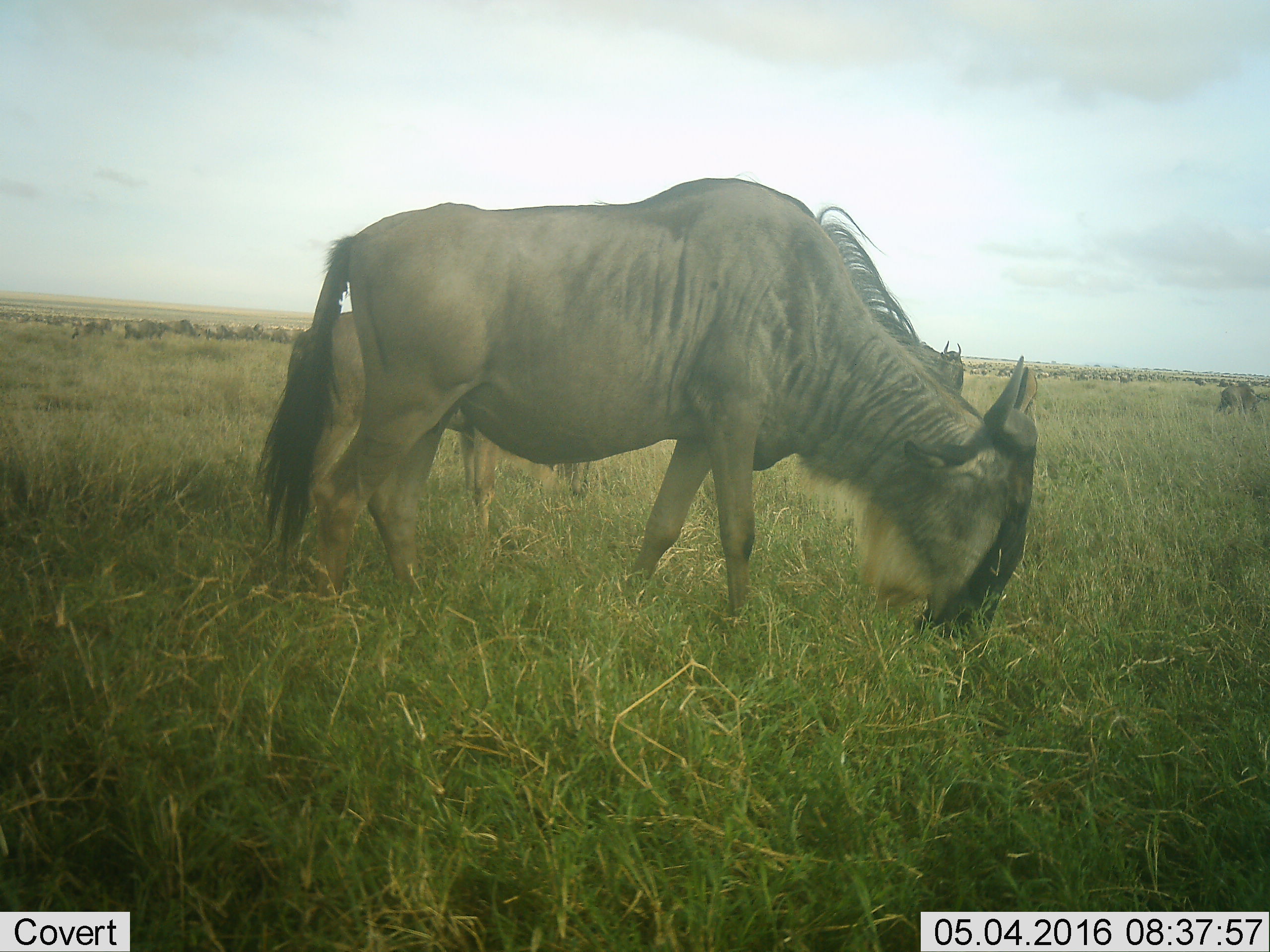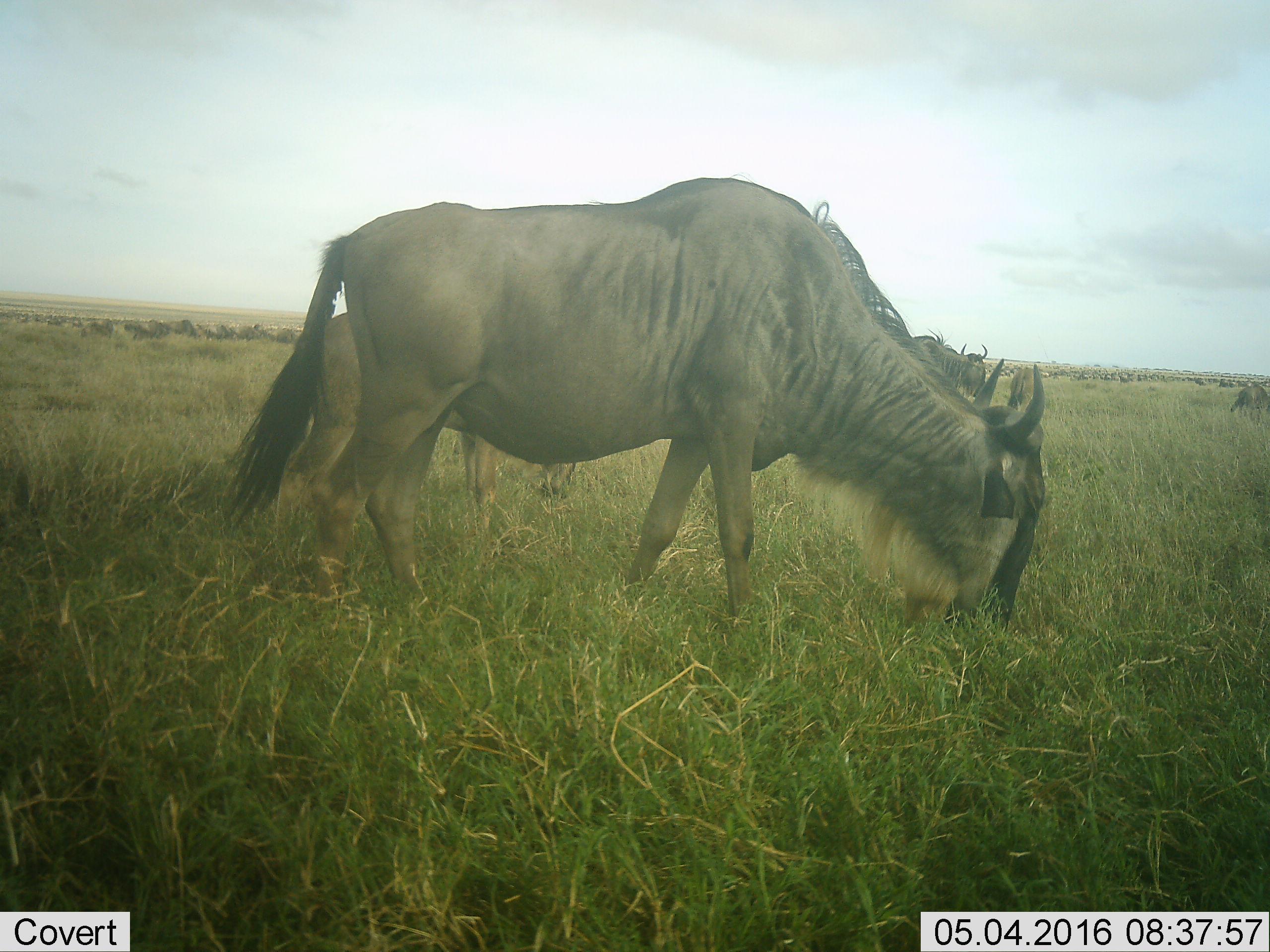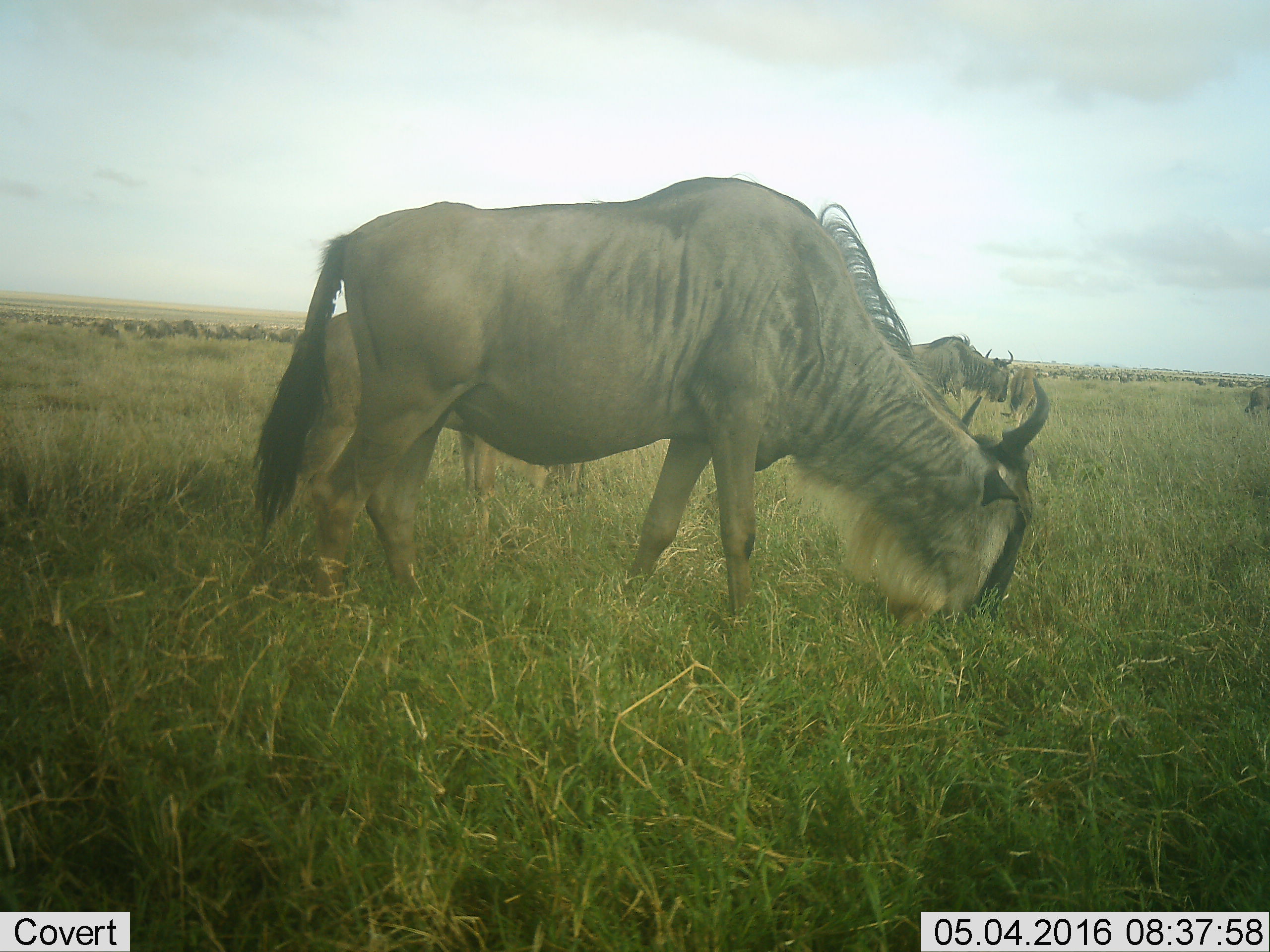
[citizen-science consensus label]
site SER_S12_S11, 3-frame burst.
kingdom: Animalia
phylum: Chordata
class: Mammalia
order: Artiodactyla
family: Bovidae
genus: Connochaetes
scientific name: Connochaetes taurinus taurinus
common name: blue wildebeest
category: wildebeestblue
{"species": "wildebeestblue (blue wildebeest) (Connochaetes taurinus taurinus)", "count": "11-50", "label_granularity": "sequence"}